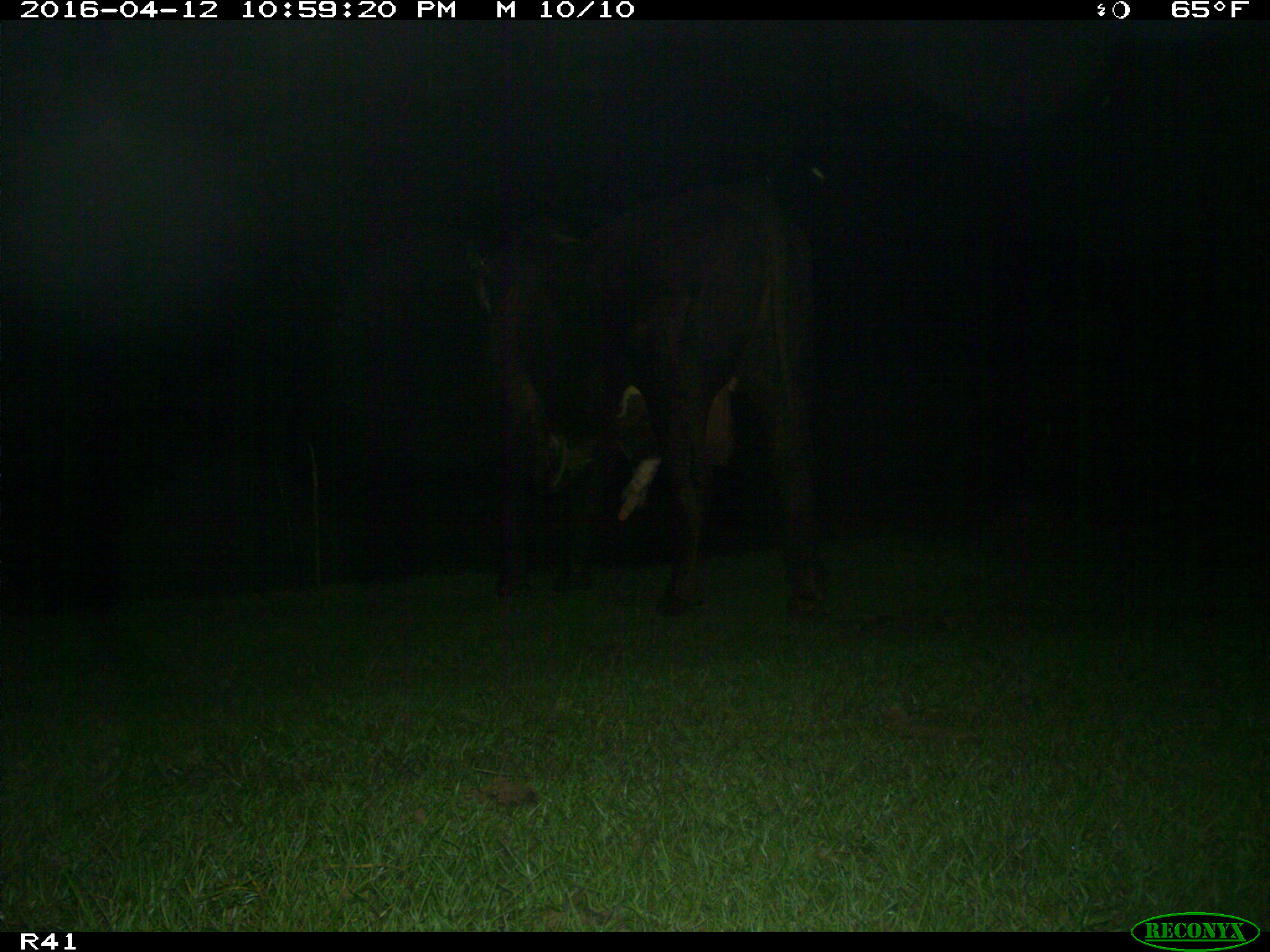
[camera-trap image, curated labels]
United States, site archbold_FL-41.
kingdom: Animalia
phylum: Chordata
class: Mammalia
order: Artiodactyla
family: Bovidae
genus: Bos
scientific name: Bos taurus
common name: domestic cow